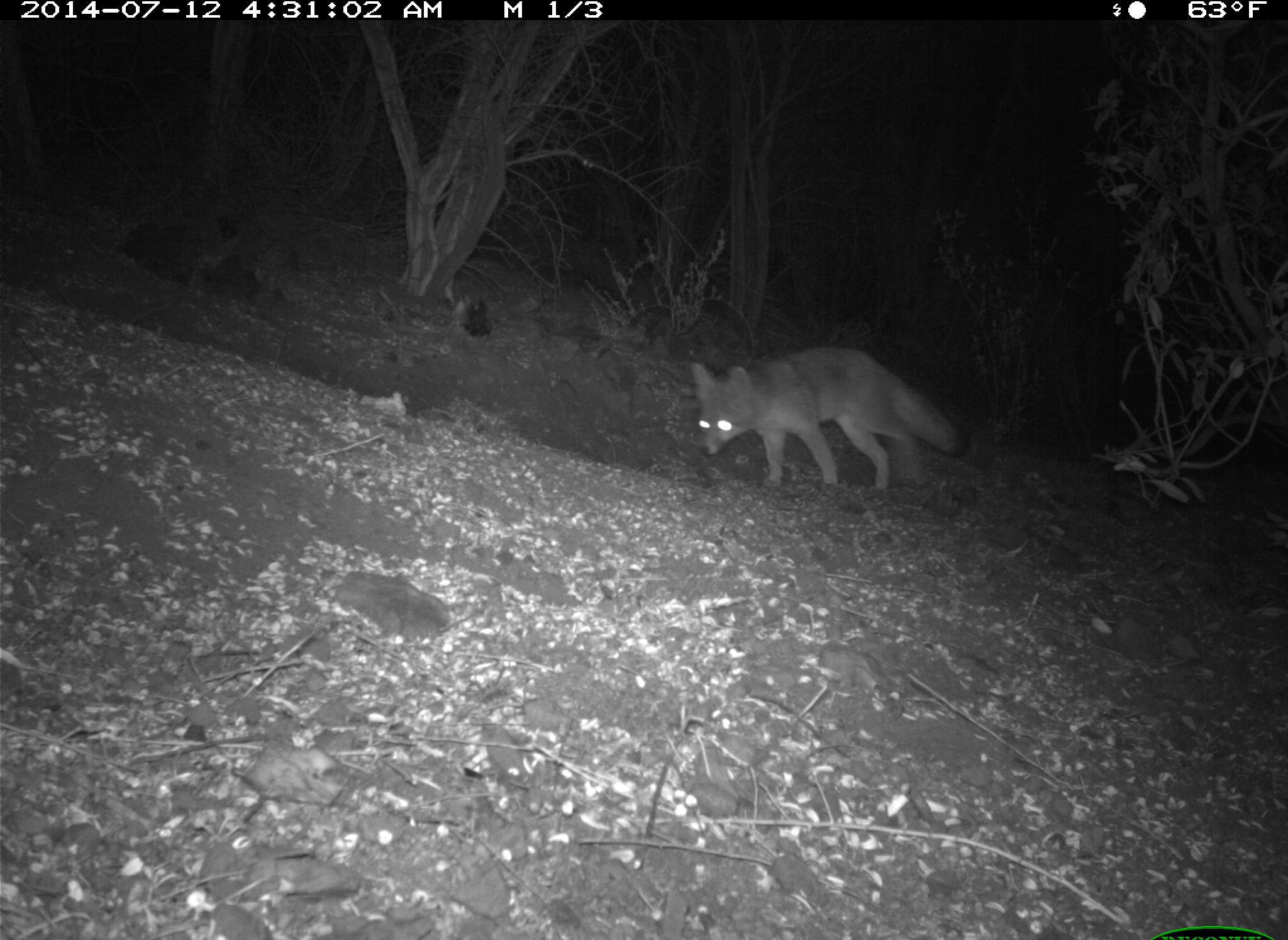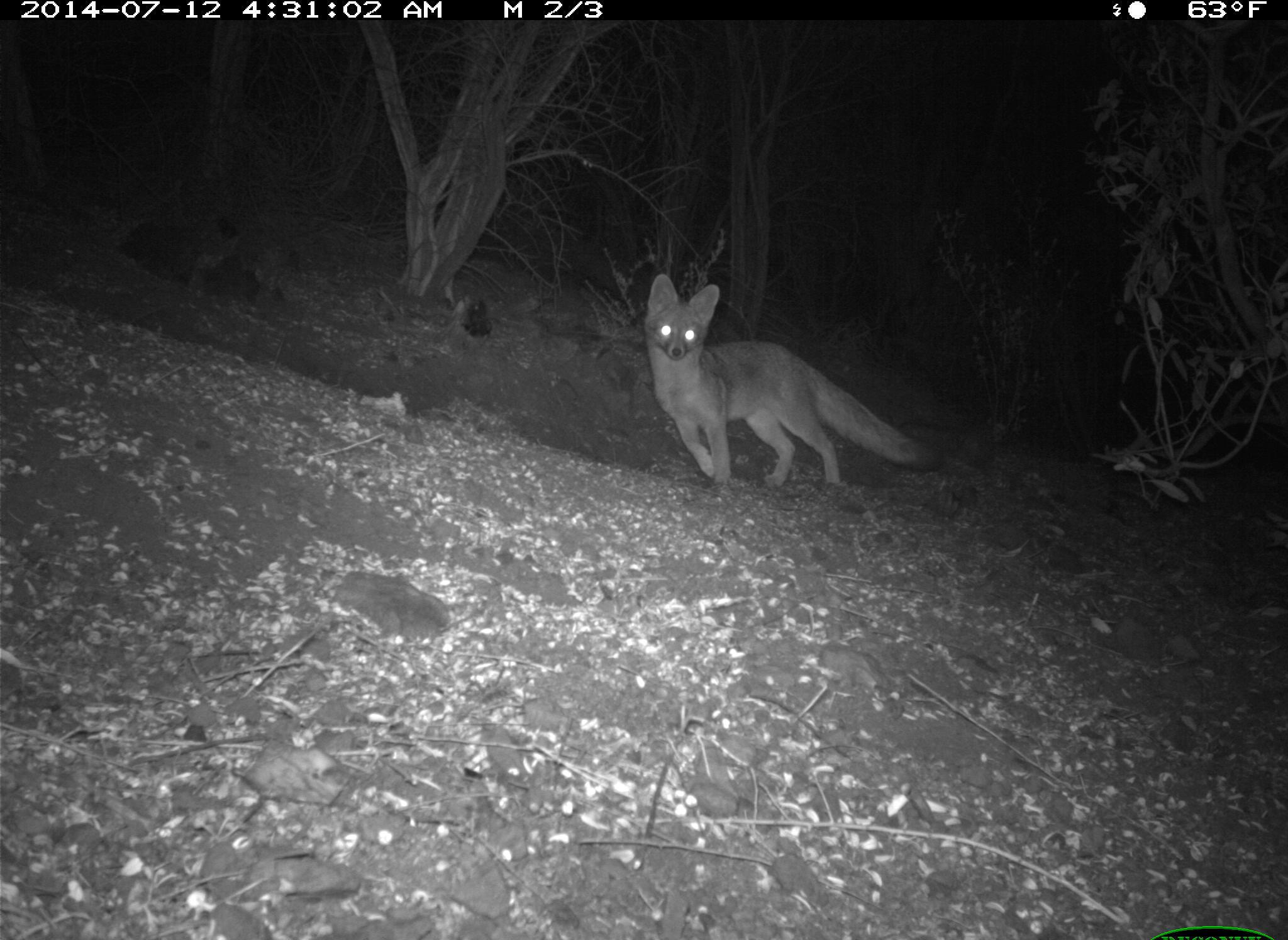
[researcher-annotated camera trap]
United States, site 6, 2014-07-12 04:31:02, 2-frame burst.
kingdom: Animalia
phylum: Chordata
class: Mammalia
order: Carnivora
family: Canidae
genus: Urocyon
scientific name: Urocyon cinereoargenteus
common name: gray fox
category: fox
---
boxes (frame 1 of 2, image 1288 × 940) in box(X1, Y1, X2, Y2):
fox: box(687, 345, 976, 500)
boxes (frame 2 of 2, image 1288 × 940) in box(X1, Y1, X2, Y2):
fox: box(641, 270, 950, 498)